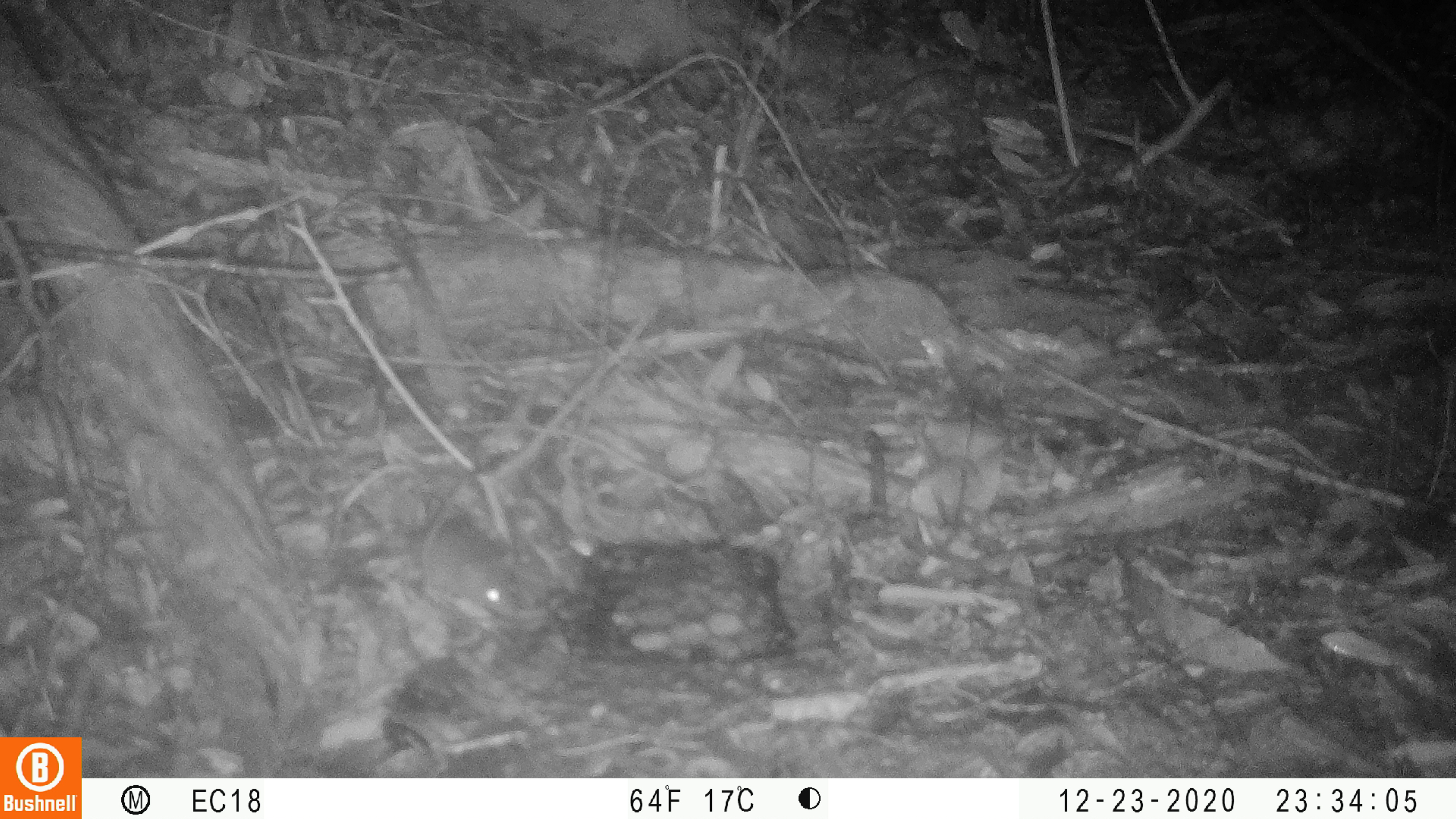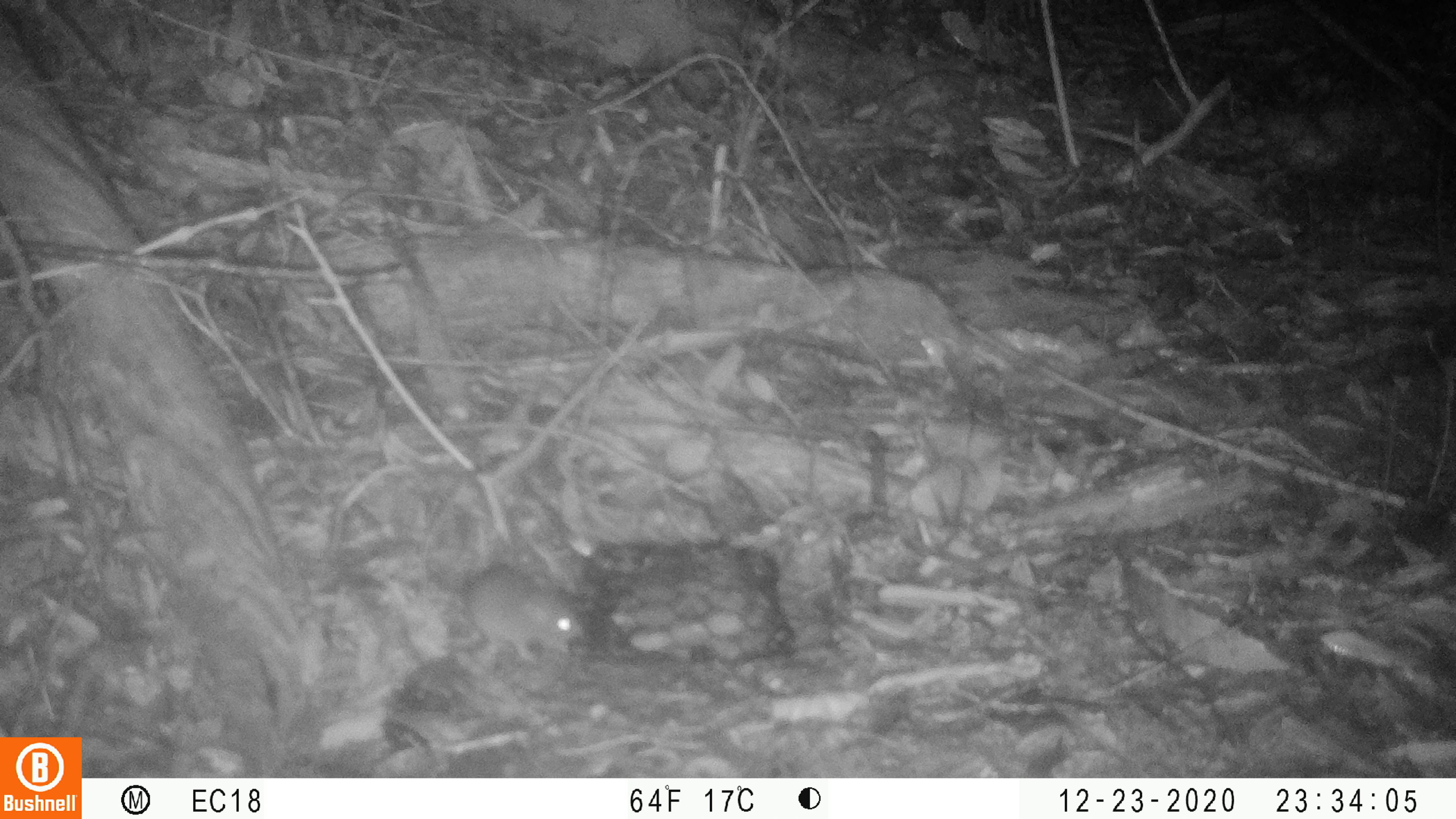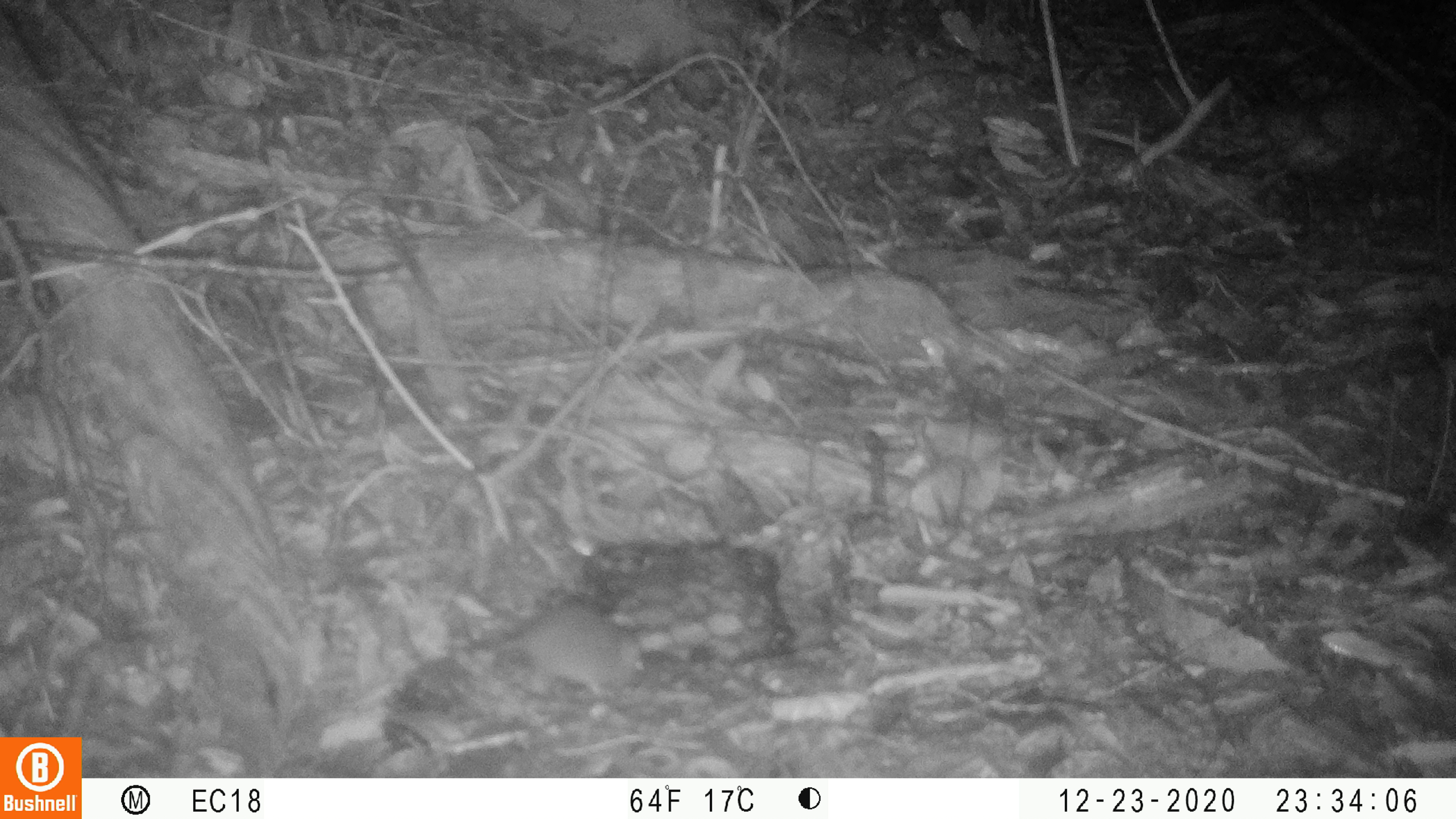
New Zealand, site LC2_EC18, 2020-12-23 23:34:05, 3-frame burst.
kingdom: Animalia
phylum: Chordata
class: Mammalia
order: Rodentia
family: Muridae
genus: Mus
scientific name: Mus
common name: mouse